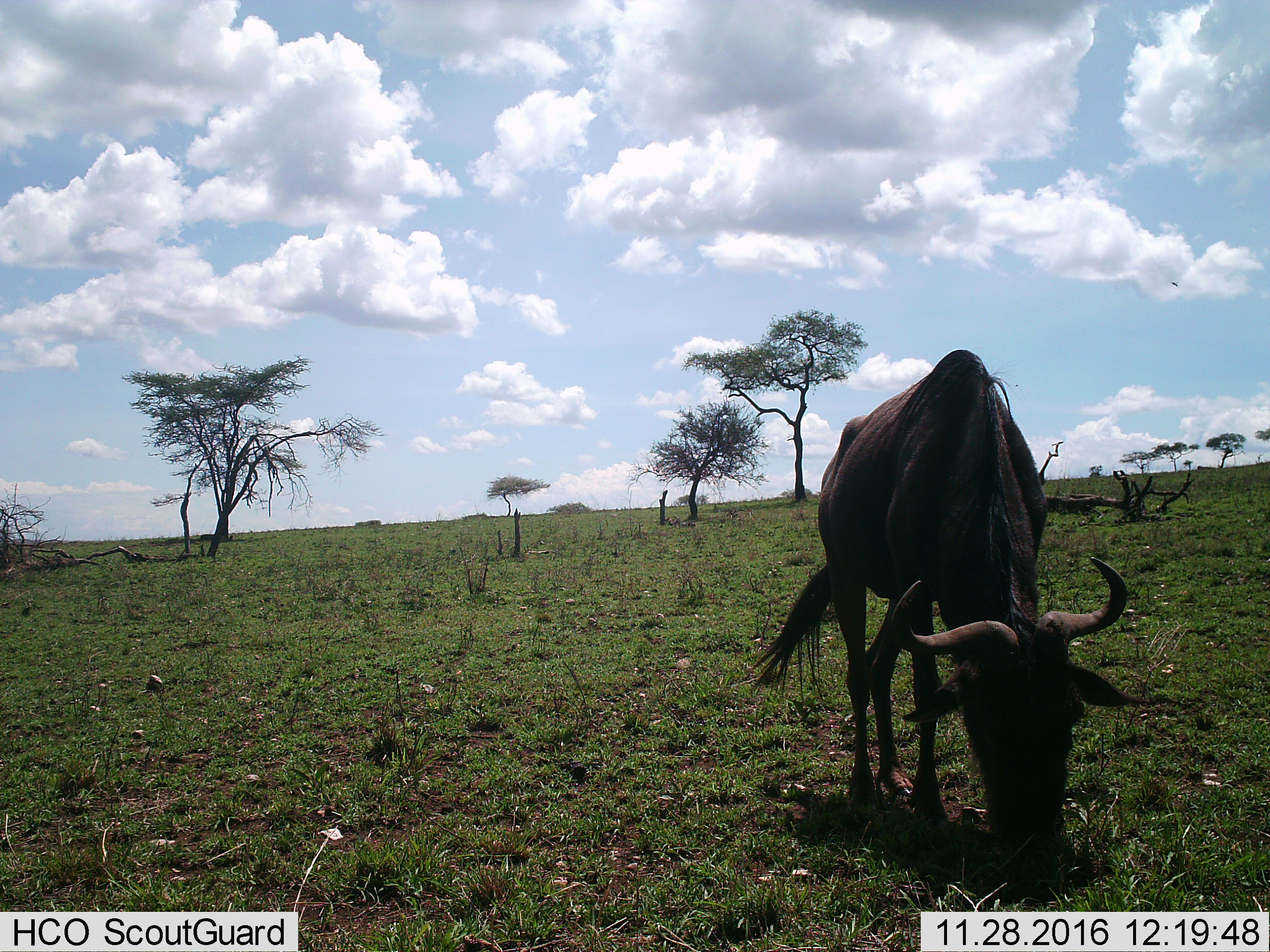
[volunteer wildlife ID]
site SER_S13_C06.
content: unidentified animal